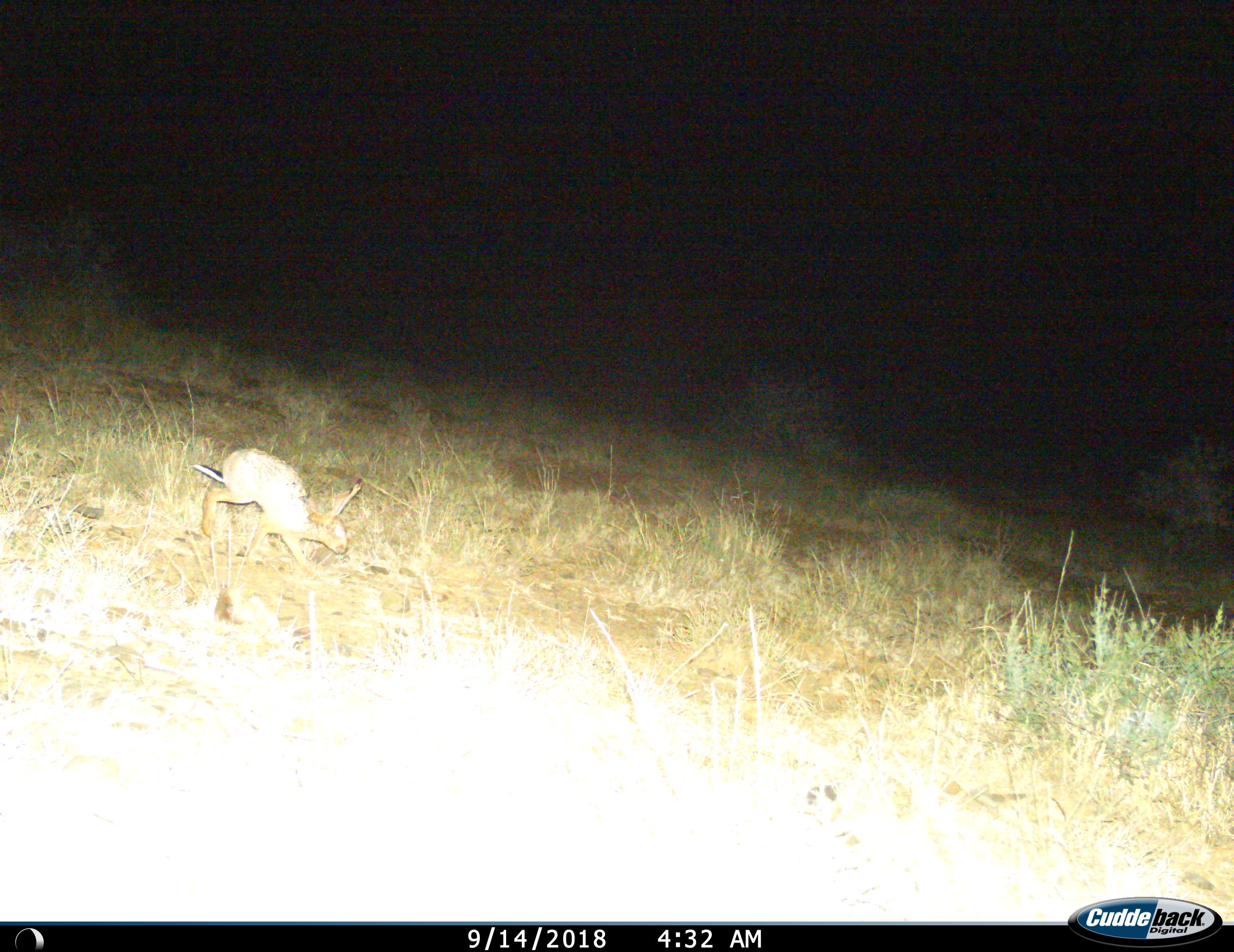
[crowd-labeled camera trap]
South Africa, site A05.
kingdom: Animalia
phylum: Chordata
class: Mammalia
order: Lagomorpha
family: Leporidae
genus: Lepus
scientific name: Lepus saxatilis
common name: scrub hare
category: harescrub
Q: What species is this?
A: Harescrub (scrub hare) (Lepus saxatilis).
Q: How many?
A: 1.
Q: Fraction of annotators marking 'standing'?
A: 0%.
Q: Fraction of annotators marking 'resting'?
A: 0%.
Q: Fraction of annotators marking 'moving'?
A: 83%.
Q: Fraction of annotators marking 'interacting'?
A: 0%.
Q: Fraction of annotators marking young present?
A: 0%.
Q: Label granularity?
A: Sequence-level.